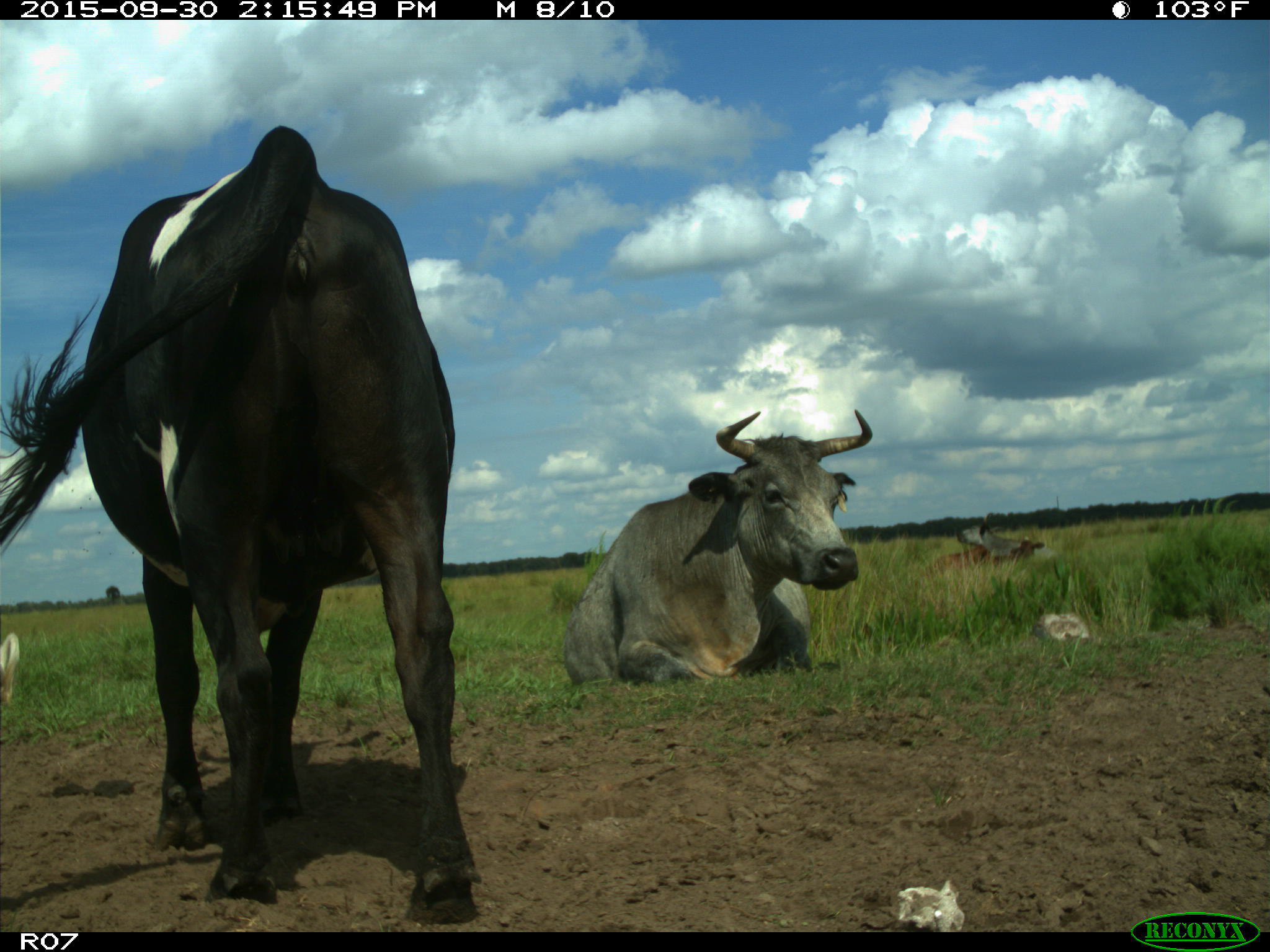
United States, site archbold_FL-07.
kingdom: Animalia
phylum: Chordata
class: Mammalia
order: Artiodactyla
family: Bovidae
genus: Bos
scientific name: Bos taurus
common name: domestic cow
Bos taurus (domestic cow).